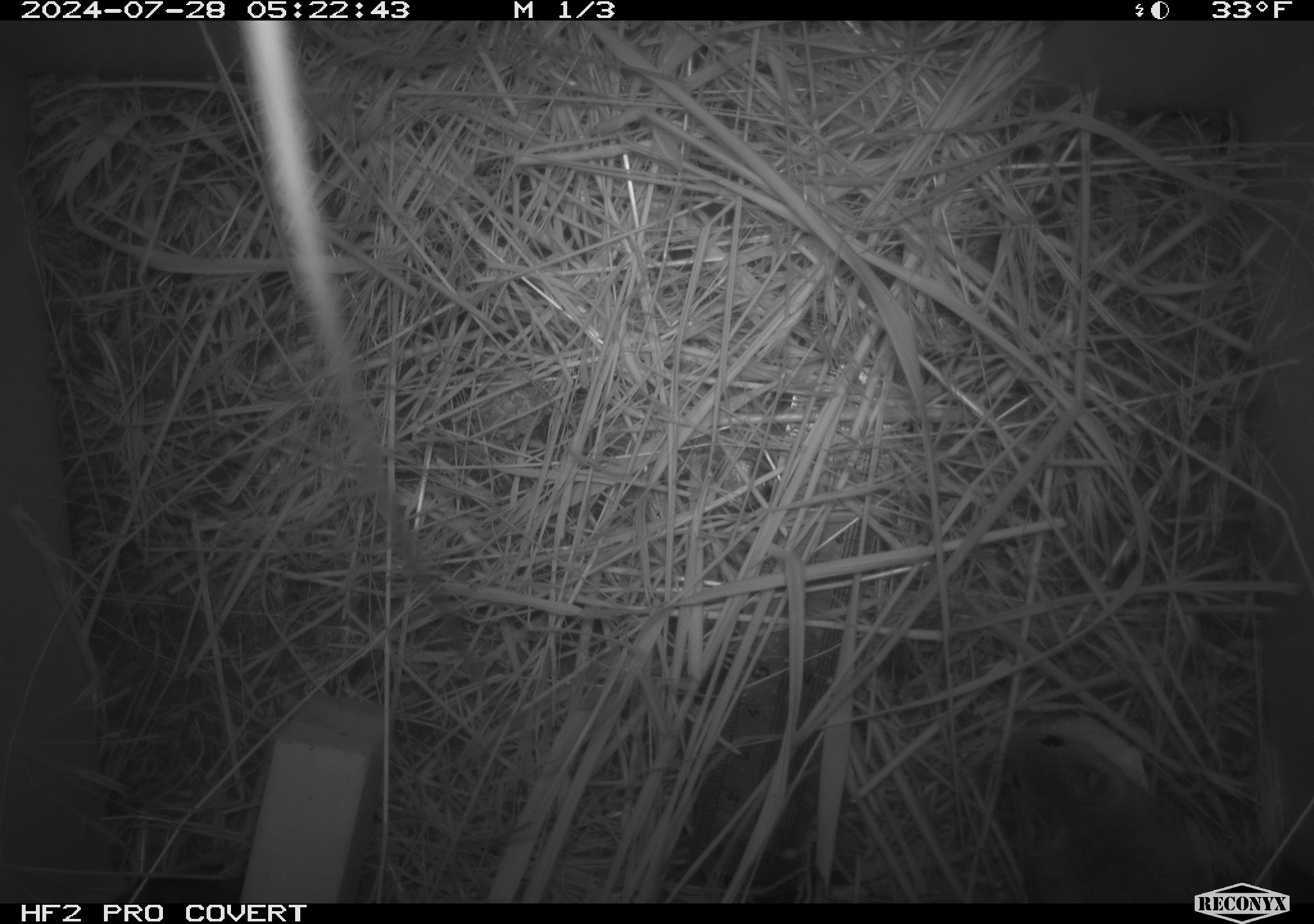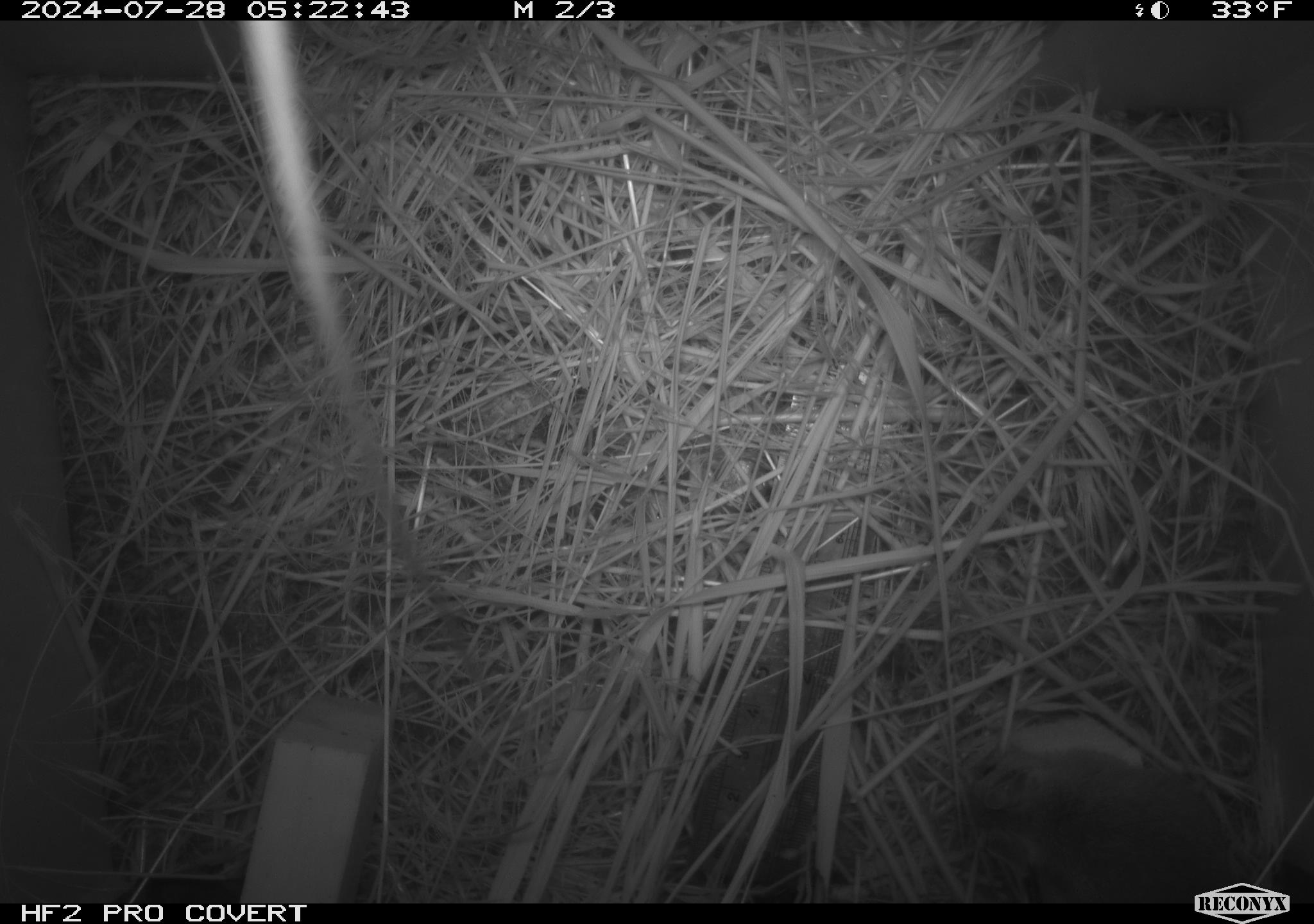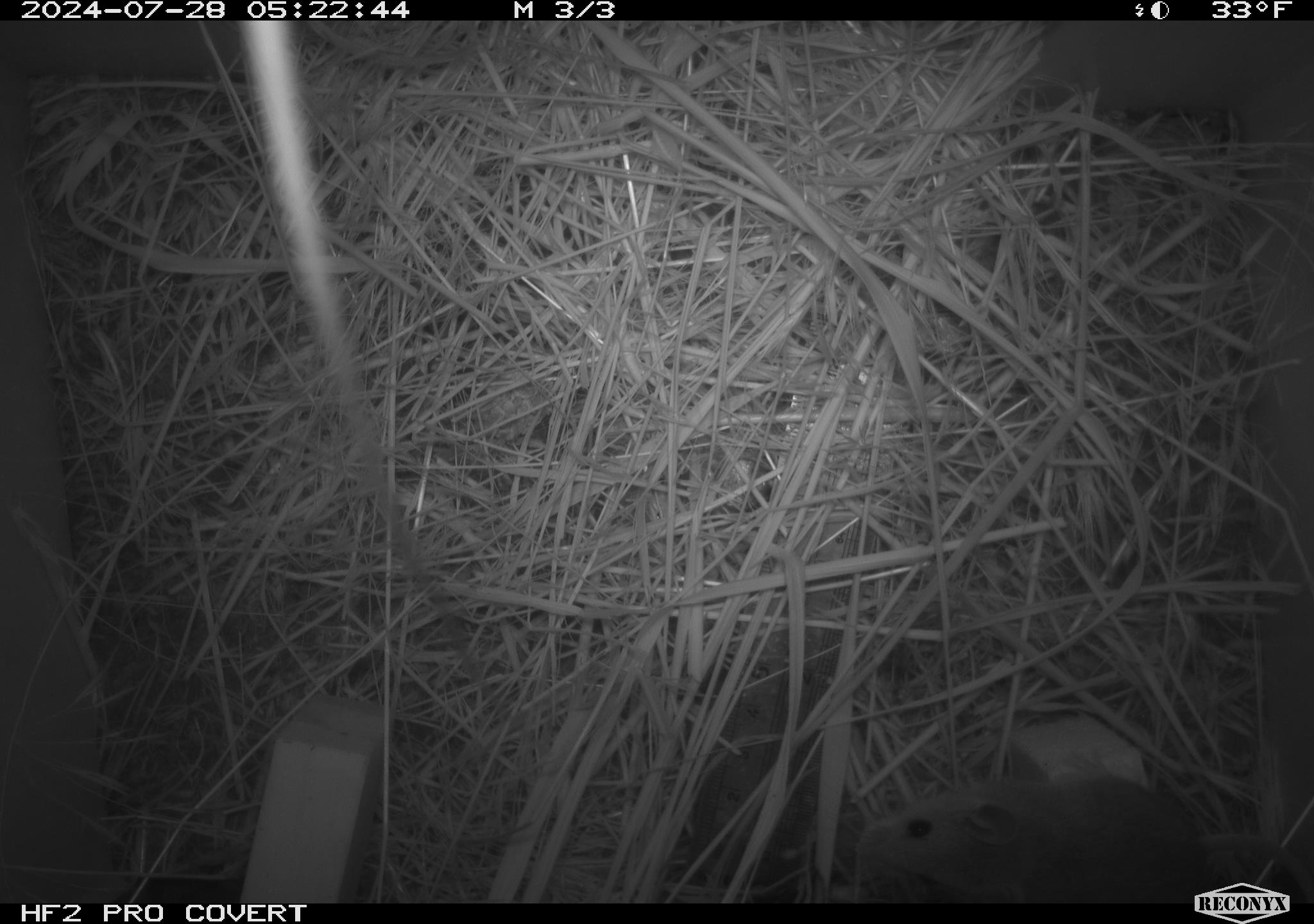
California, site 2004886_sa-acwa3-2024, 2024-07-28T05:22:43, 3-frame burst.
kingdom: Animalia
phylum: Chordata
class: Mammalia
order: Rodentia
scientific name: Rodentia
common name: mouse species